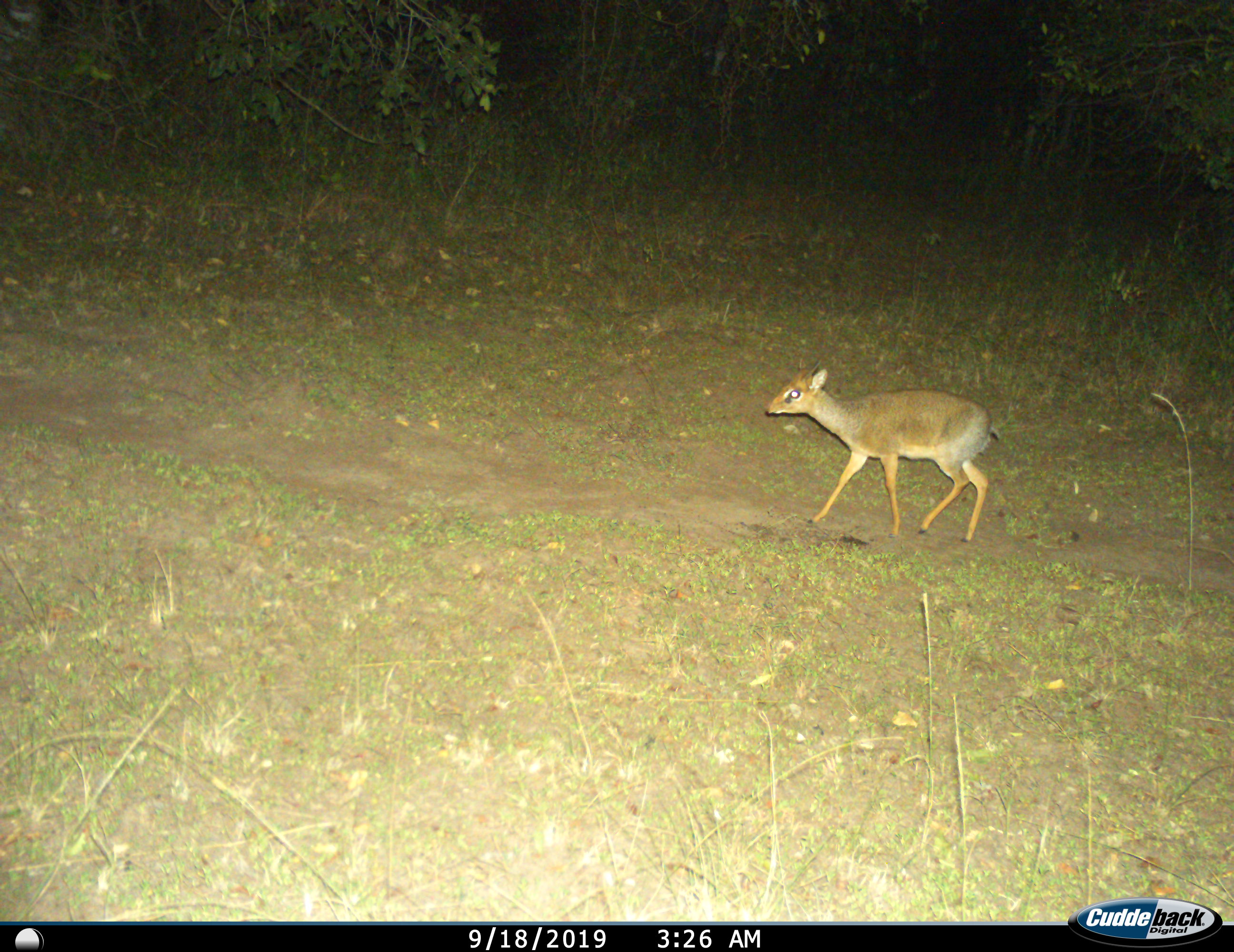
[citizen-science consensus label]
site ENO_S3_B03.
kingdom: Animalia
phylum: Chordata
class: Mammalia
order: Artiodactyla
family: Bovidae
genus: Madoqua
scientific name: Madoqua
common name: dik-dik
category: dikdik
Dikdik (dik-dik) (Madoqua), count 1. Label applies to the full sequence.